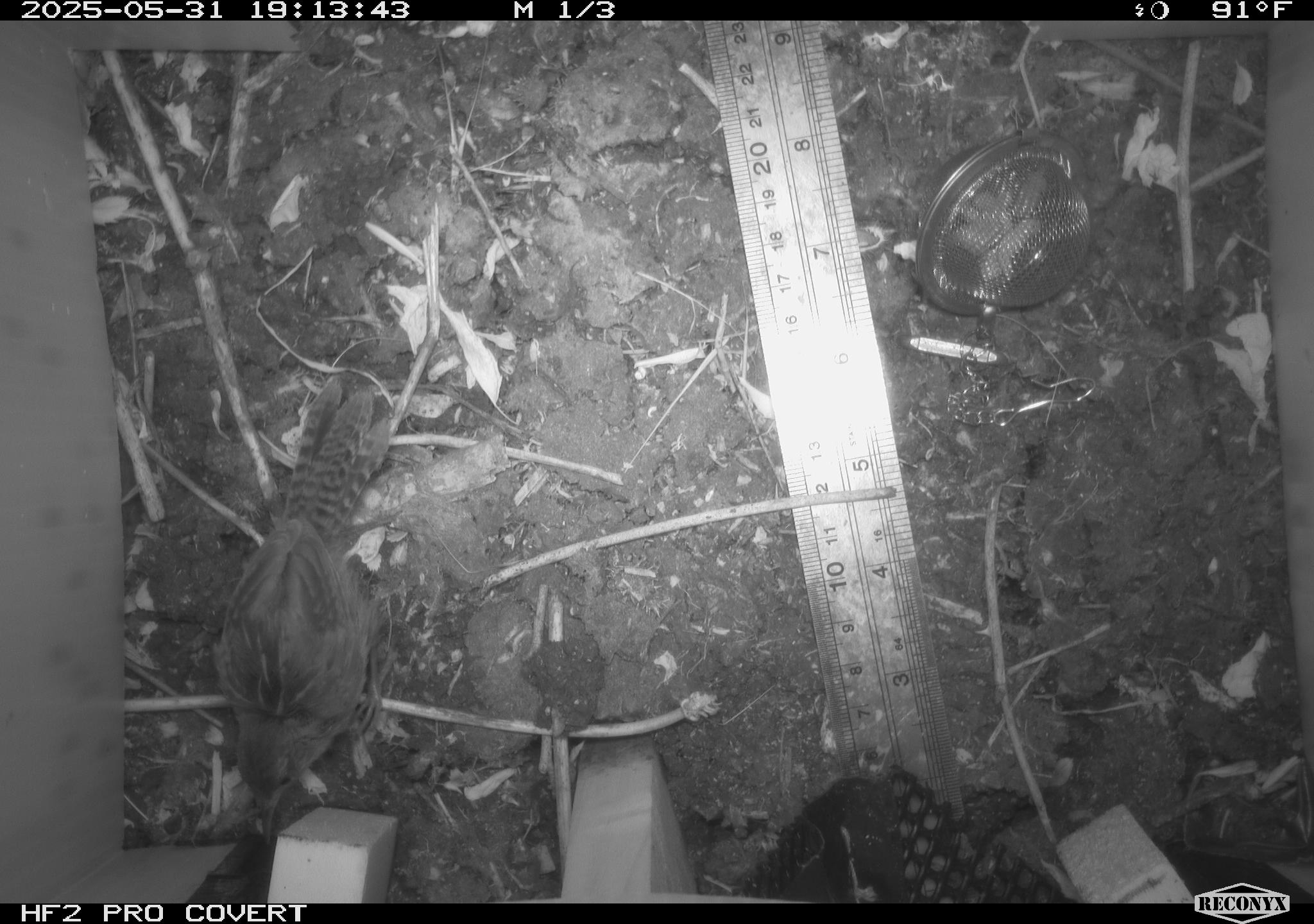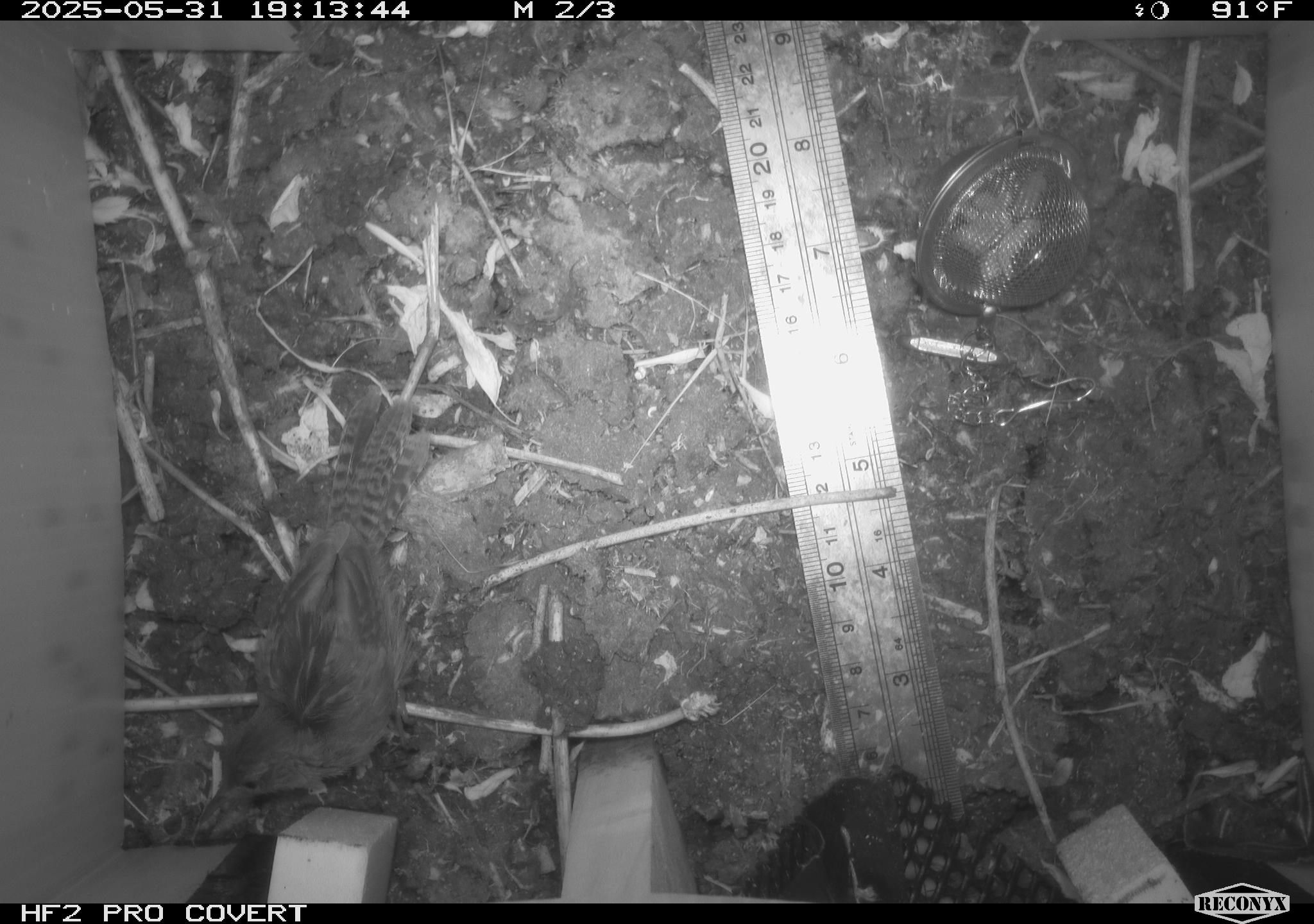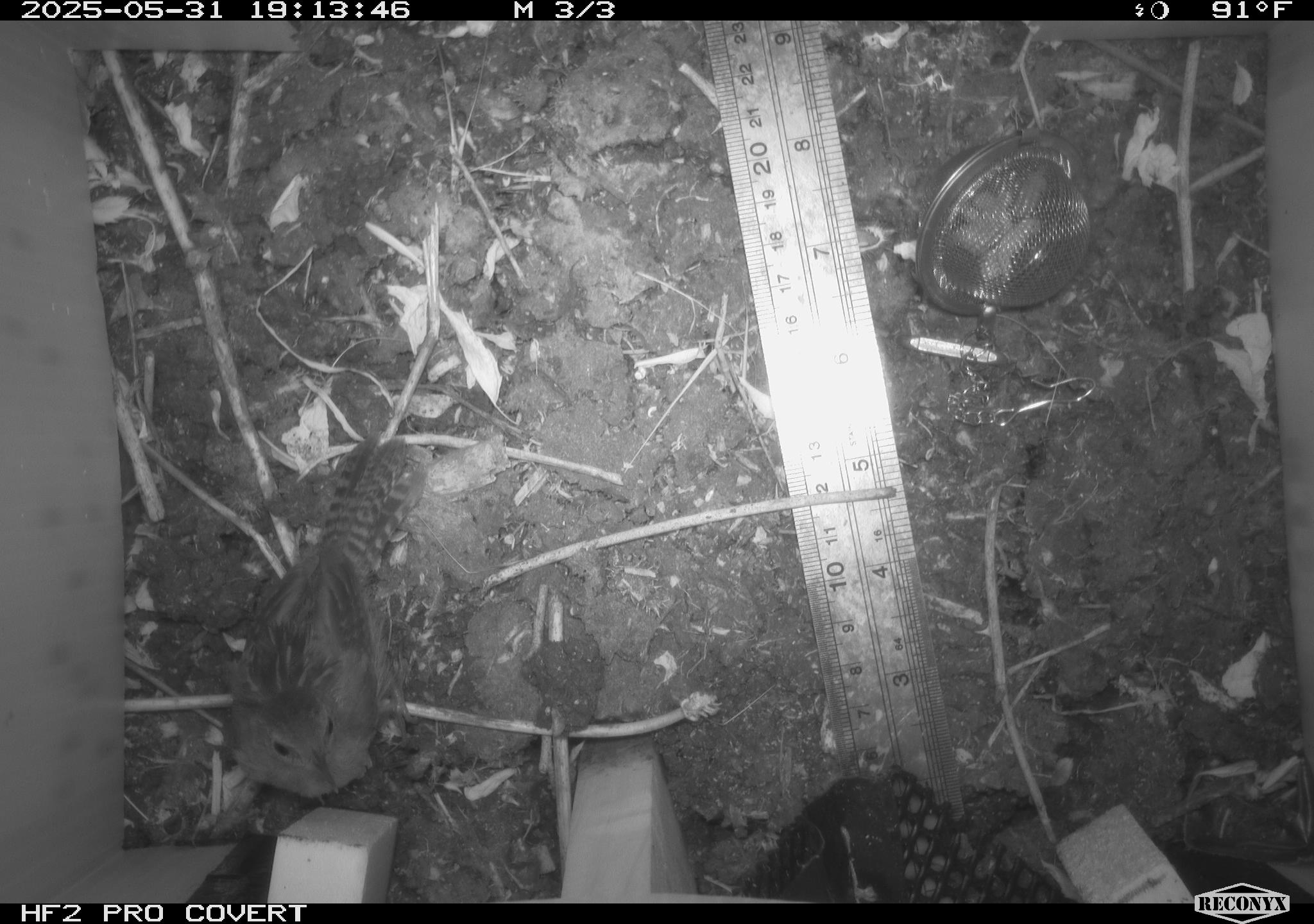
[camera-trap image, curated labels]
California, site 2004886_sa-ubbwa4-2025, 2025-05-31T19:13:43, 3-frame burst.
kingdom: Animalia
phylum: Chordata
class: Aves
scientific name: Aves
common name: bird